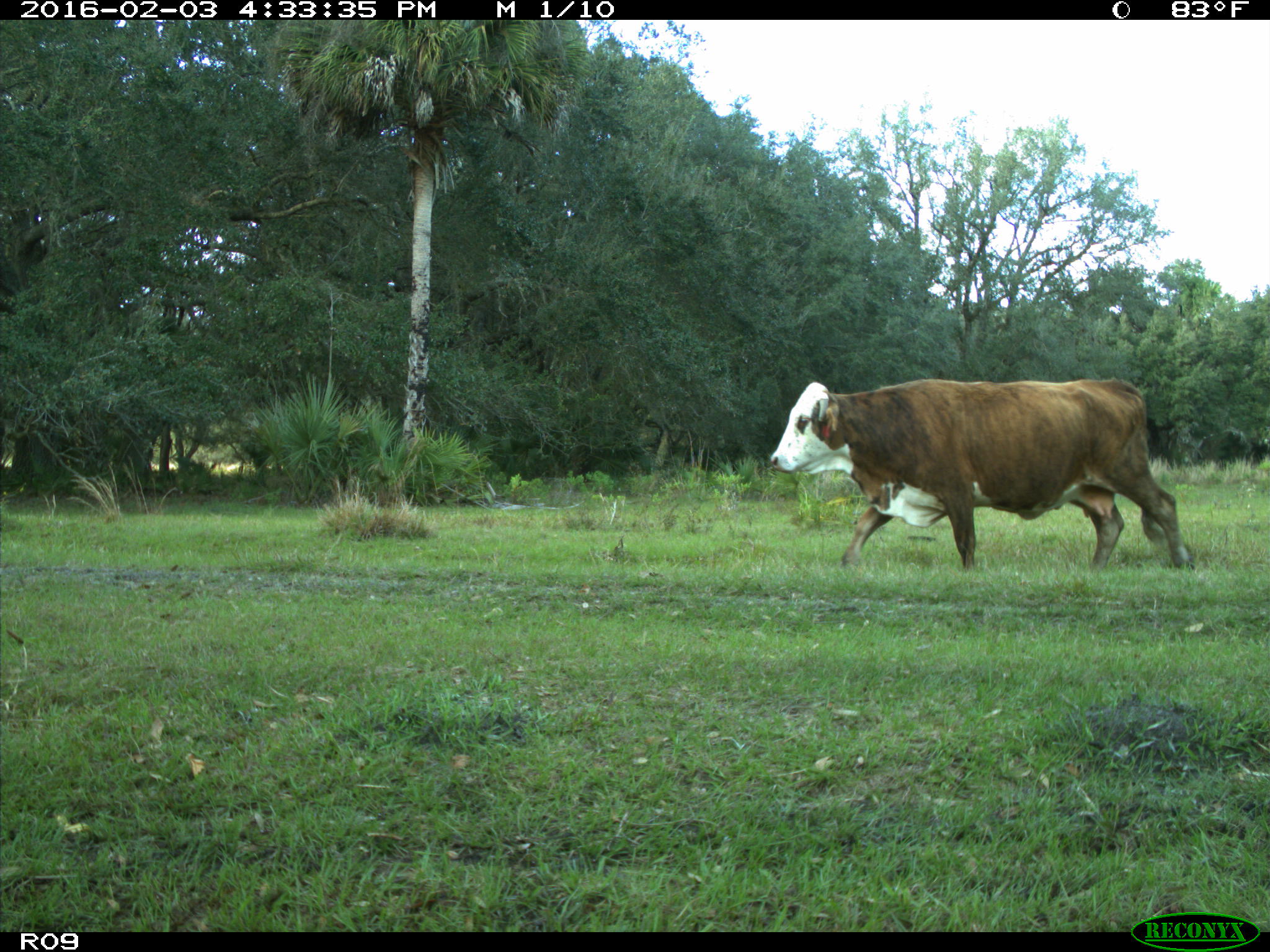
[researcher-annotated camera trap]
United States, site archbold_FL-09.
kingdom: Animalia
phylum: Chordata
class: Mammalia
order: Artiodactyla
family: Bovidae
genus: Bos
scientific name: Bos taurus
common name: domestic cow